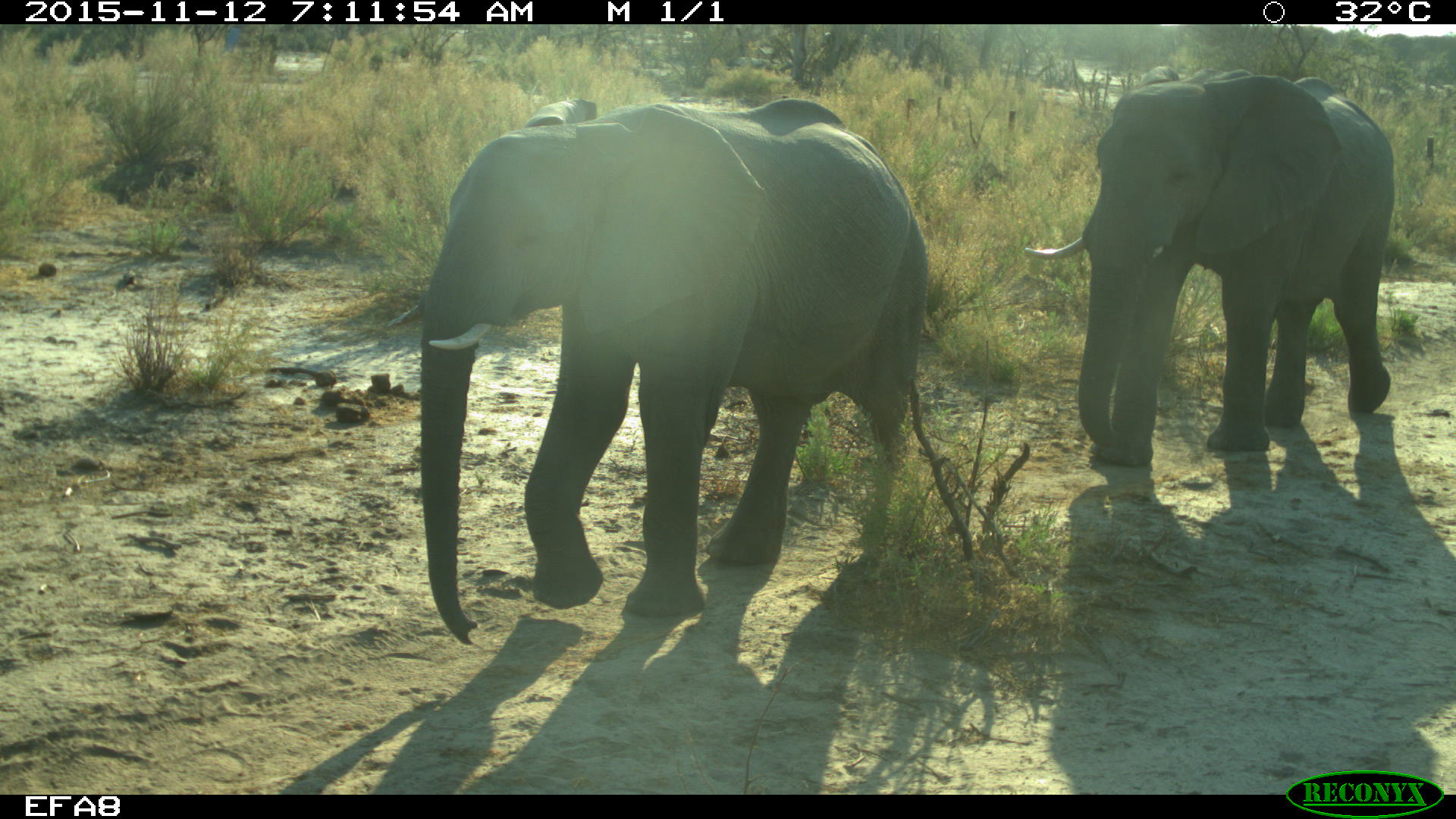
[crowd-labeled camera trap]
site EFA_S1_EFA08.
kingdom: Animalia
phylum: Chordata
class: Mammalia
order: Proboscidea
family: Elephantidae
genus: Loxodonta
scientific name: Loxodonta africana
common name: african bush elephant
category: elephant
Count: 2.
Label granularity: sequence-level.